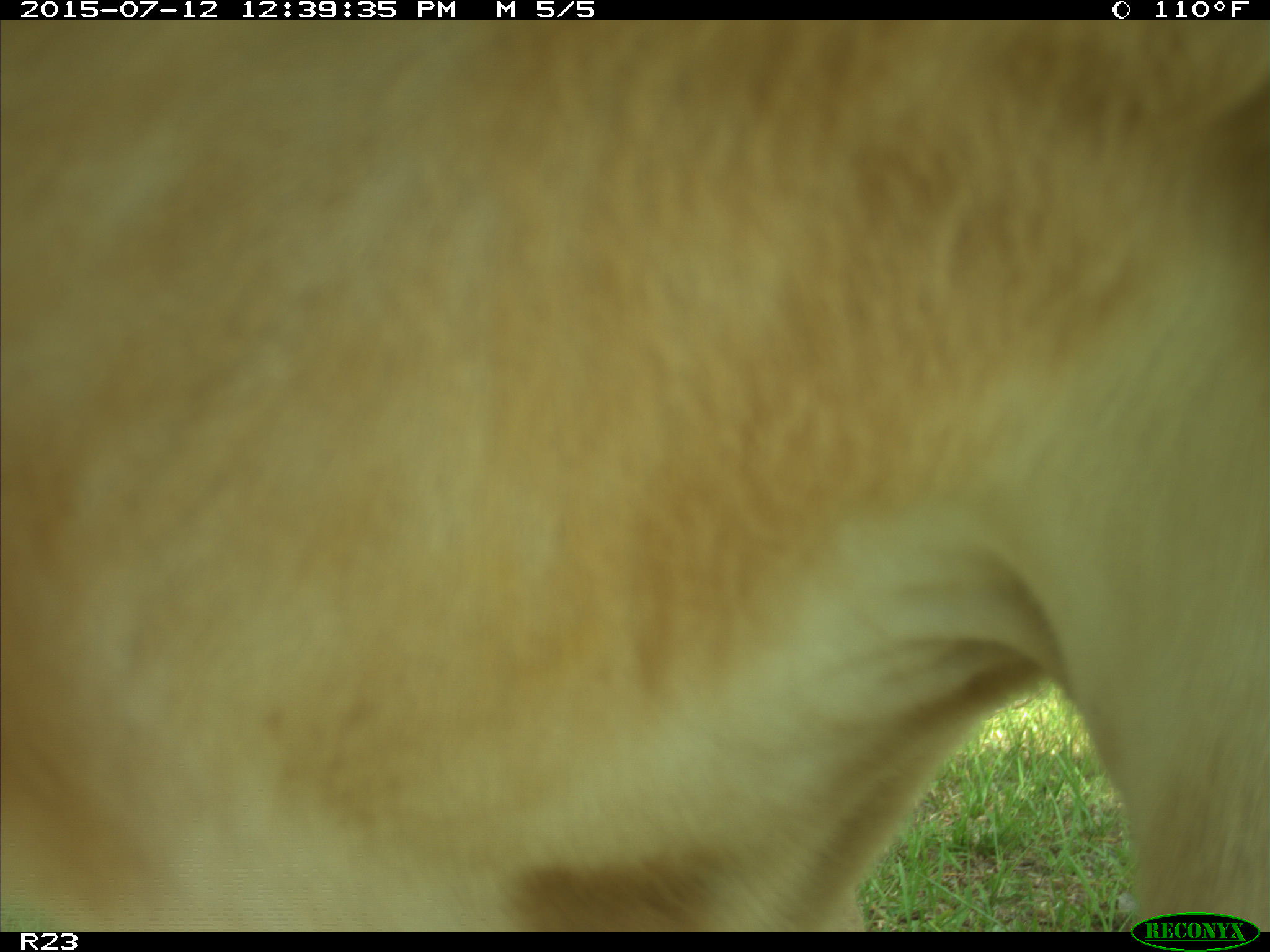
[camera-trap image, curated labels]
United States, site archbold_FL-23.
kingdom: Animalia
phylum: Chordata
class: Mammalia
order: Artiodactyla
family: Bovidae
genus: Bos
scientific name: Bos taurus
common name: domestic cow